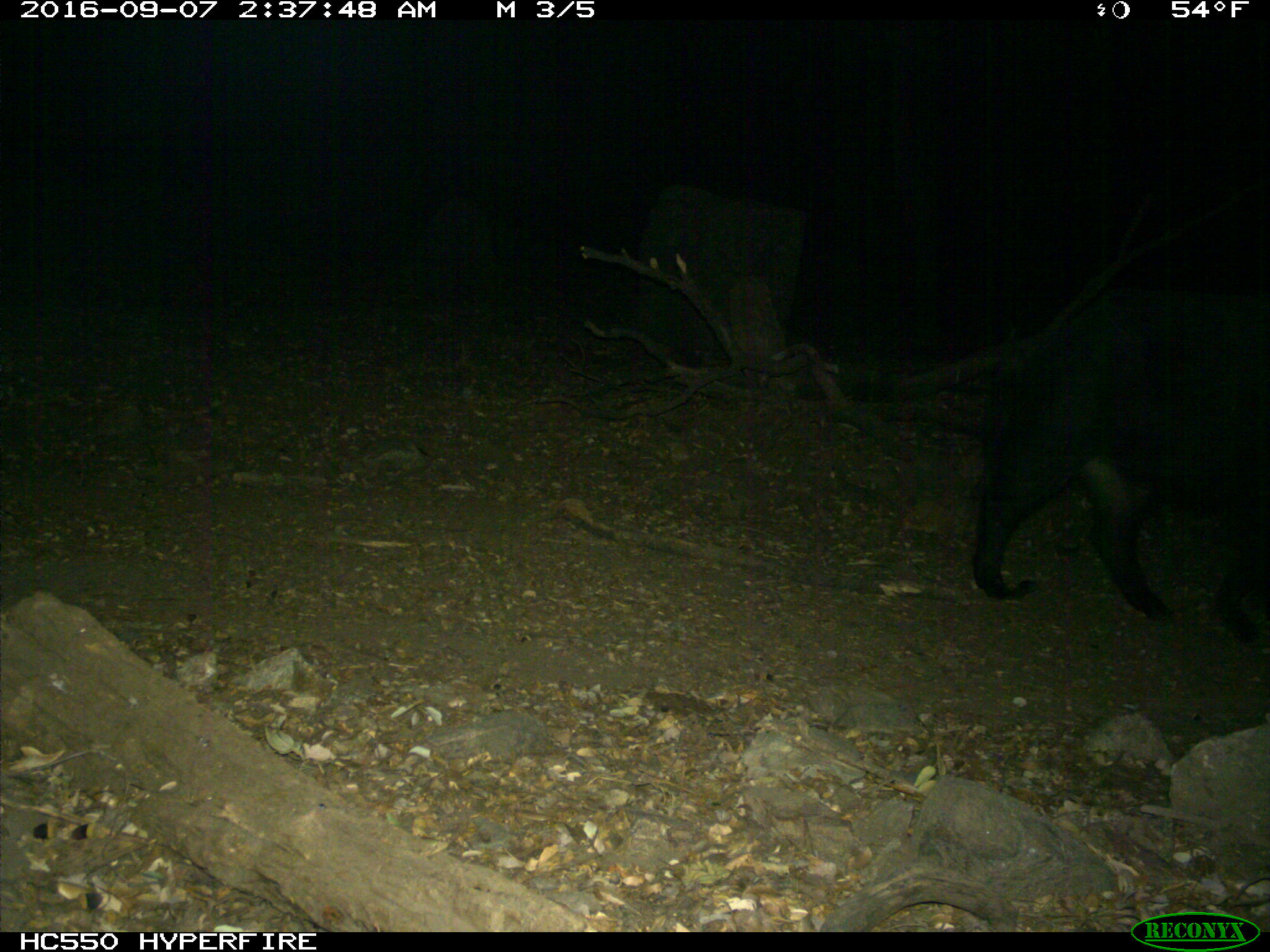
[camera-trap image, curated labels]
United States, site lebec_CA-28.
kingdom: Animalia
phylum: Chordata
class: Mammalia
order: Artiodactyla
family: Suidae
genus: Sus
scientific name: Sus scrofa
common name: wild boar